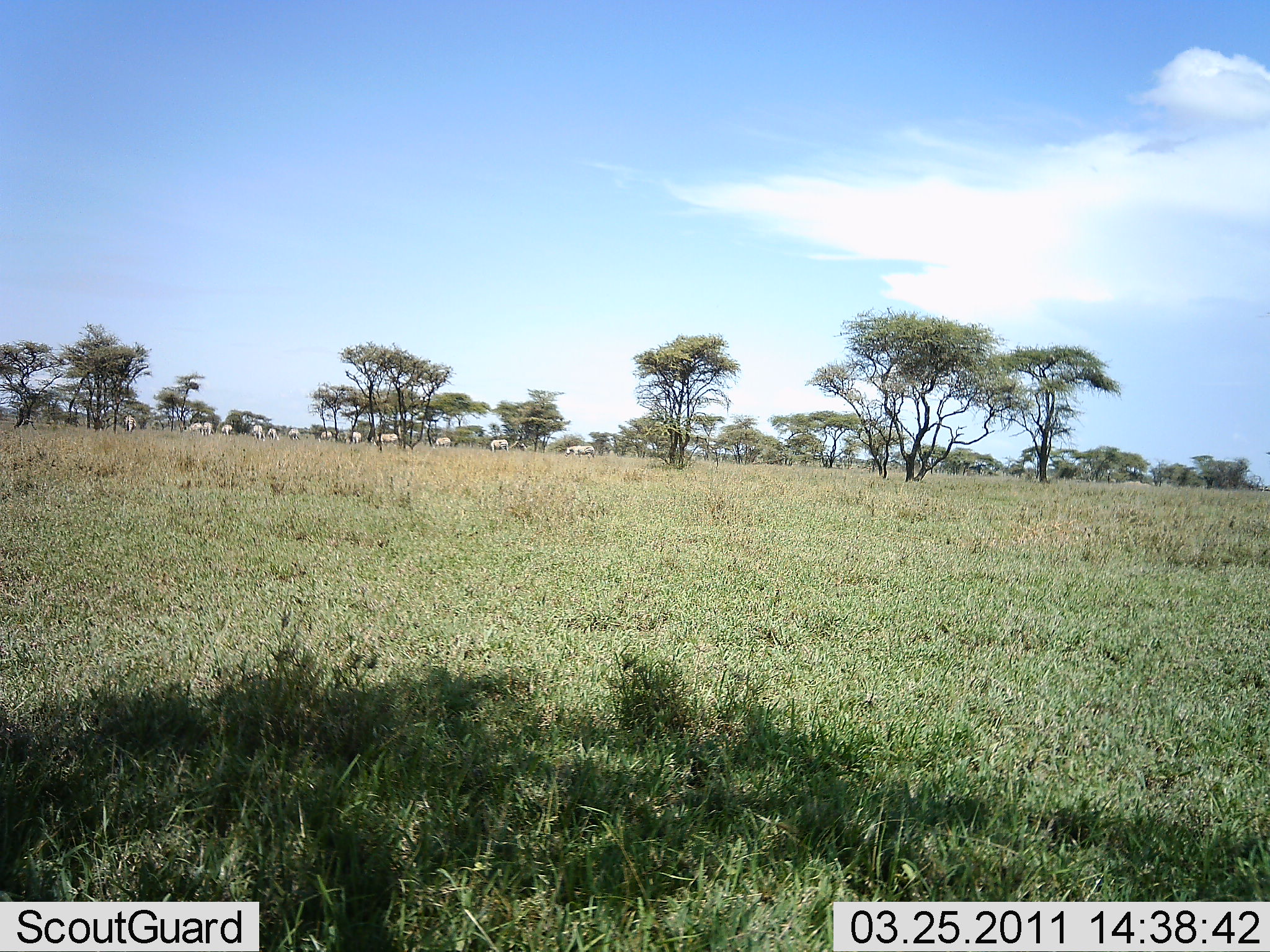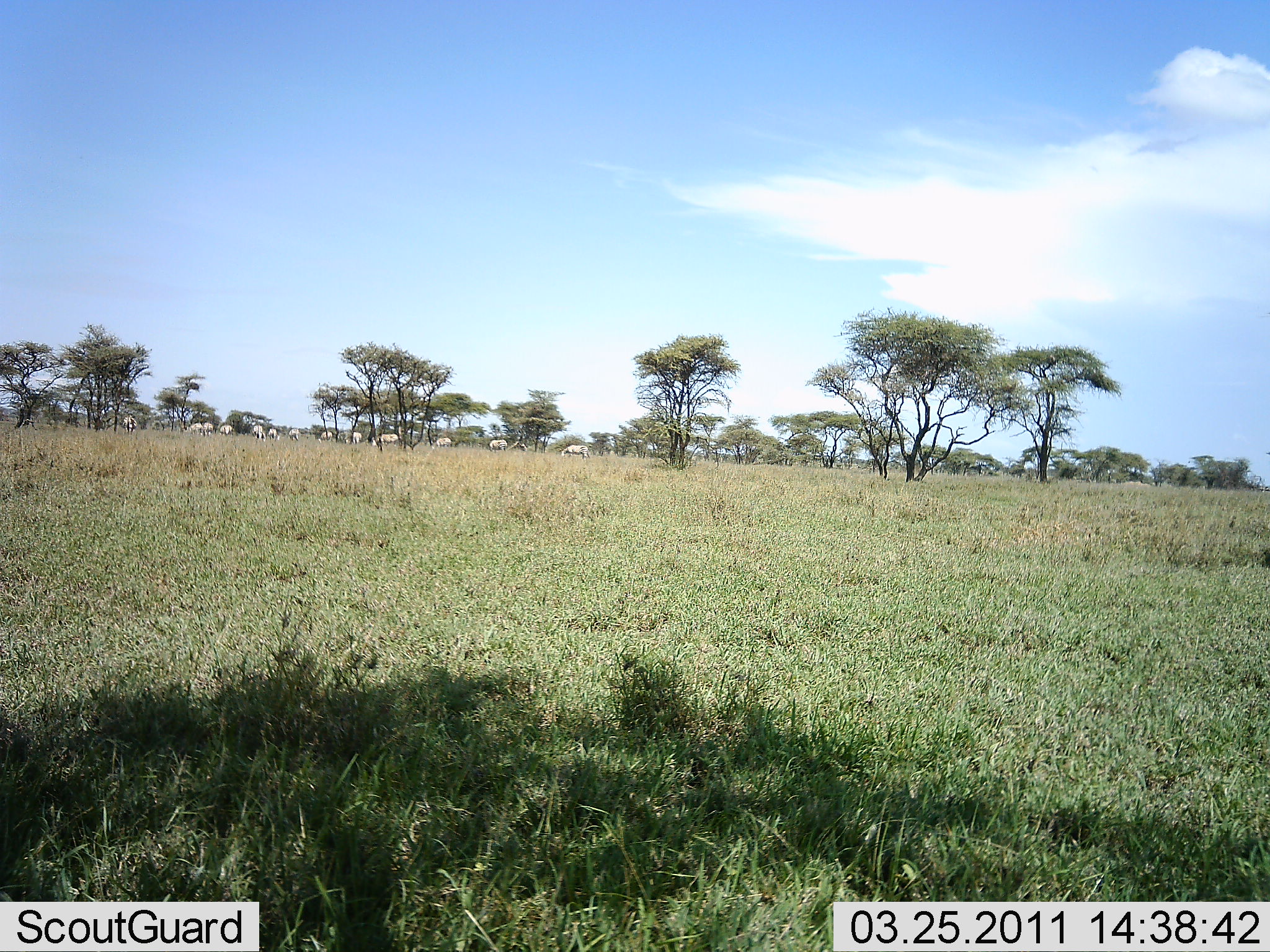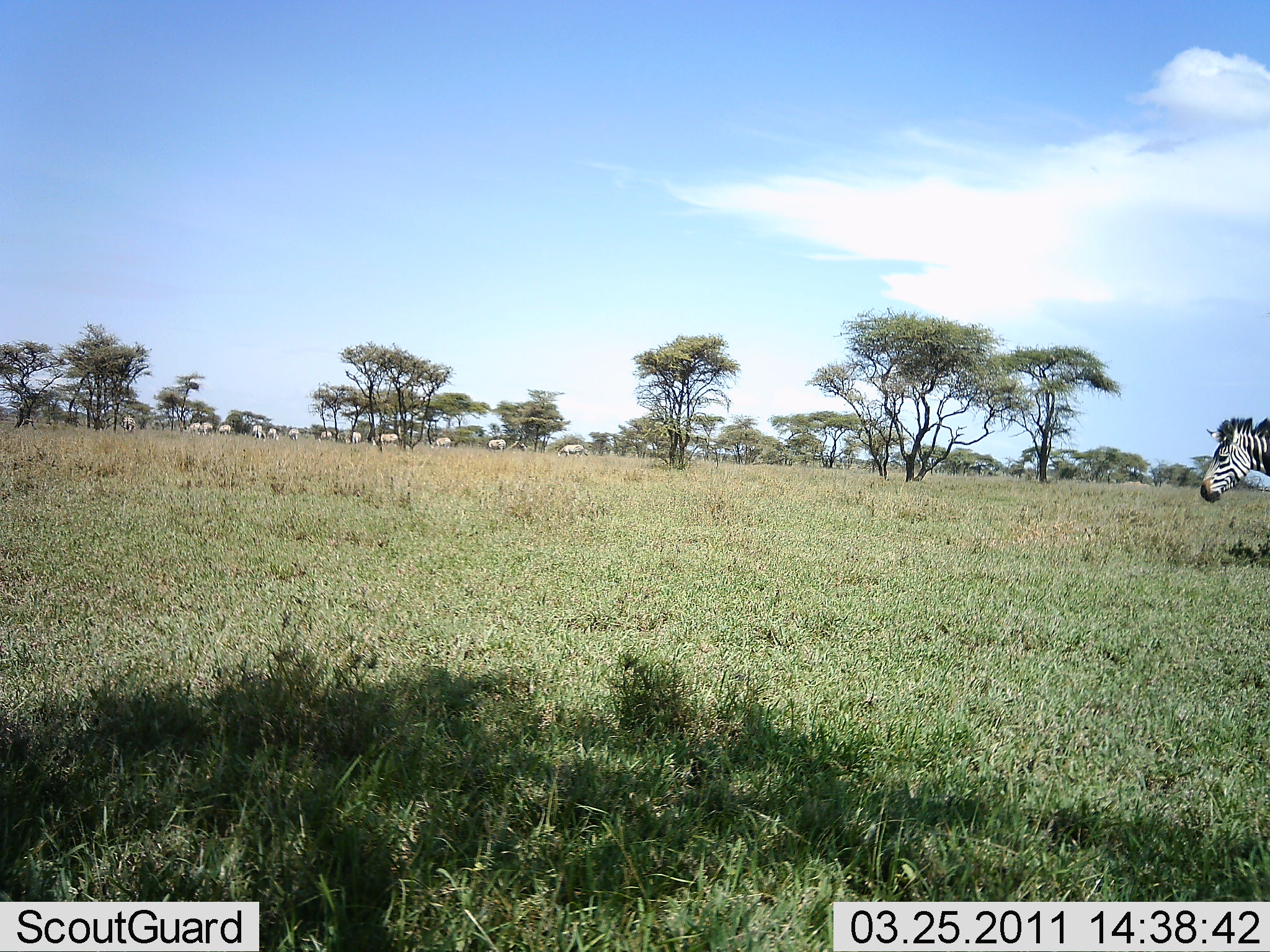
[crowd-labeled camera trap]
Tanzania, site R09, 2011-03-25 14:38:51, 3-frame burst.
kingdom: Animalia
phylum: Chordata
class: Mammalia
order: Perissodactyla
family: Equidae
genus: Equus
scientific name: Equus quagga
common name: plains zebra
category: zebra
Zebra (plains zebra) (Equus quagga), count 1. Behavior (volunteer vote fractions): standing 8%, resting 0%, moving 100%, interacting 0%. Young present (vote fraction): 0%. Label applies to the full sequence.